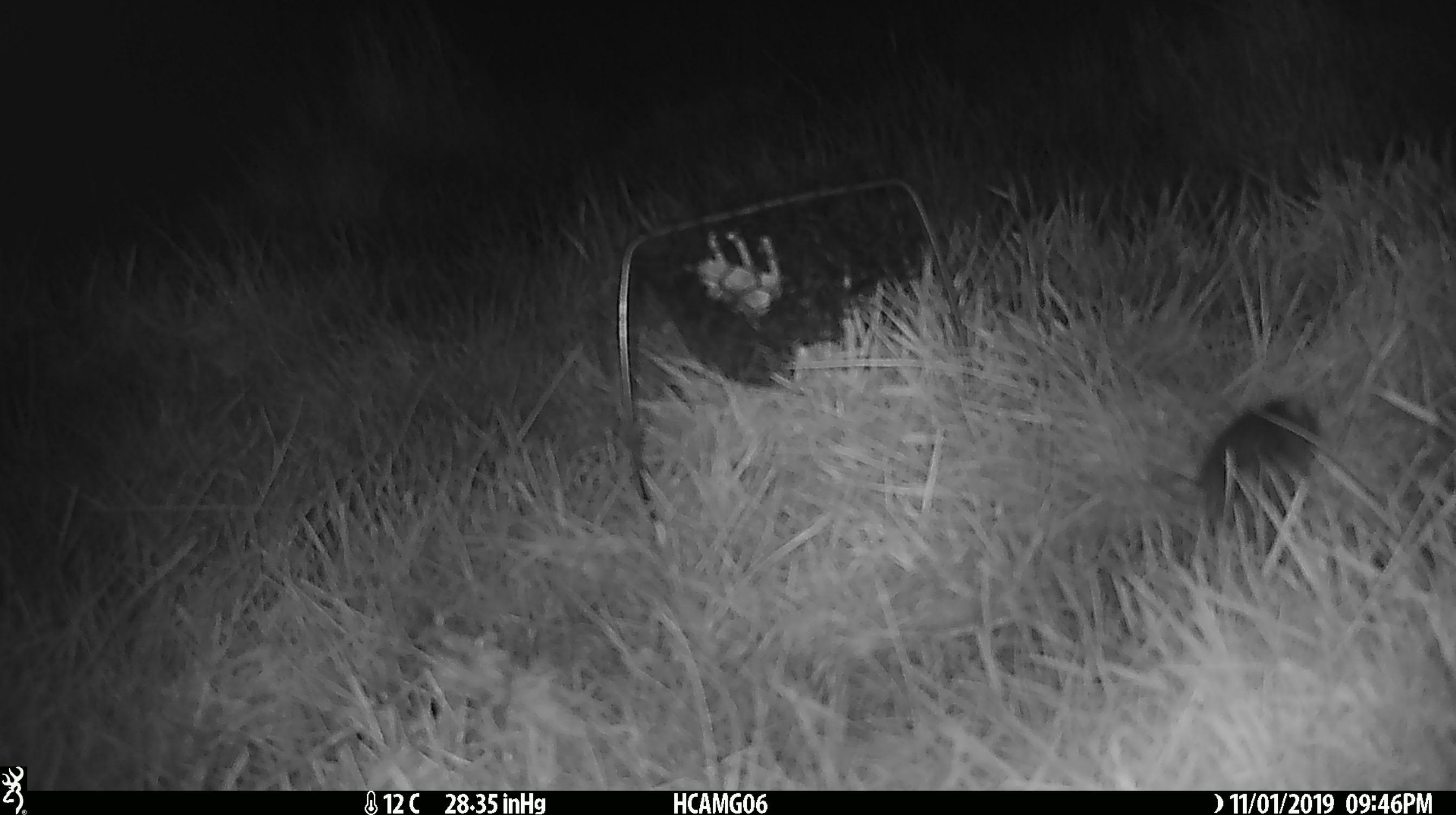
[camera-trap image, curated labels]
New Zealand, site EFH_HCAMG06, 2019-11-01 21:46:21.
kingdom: Animalia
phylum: Chordata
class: Mammalia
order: Rodentia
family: Muridae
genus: Mus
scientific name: Mus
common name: mouse